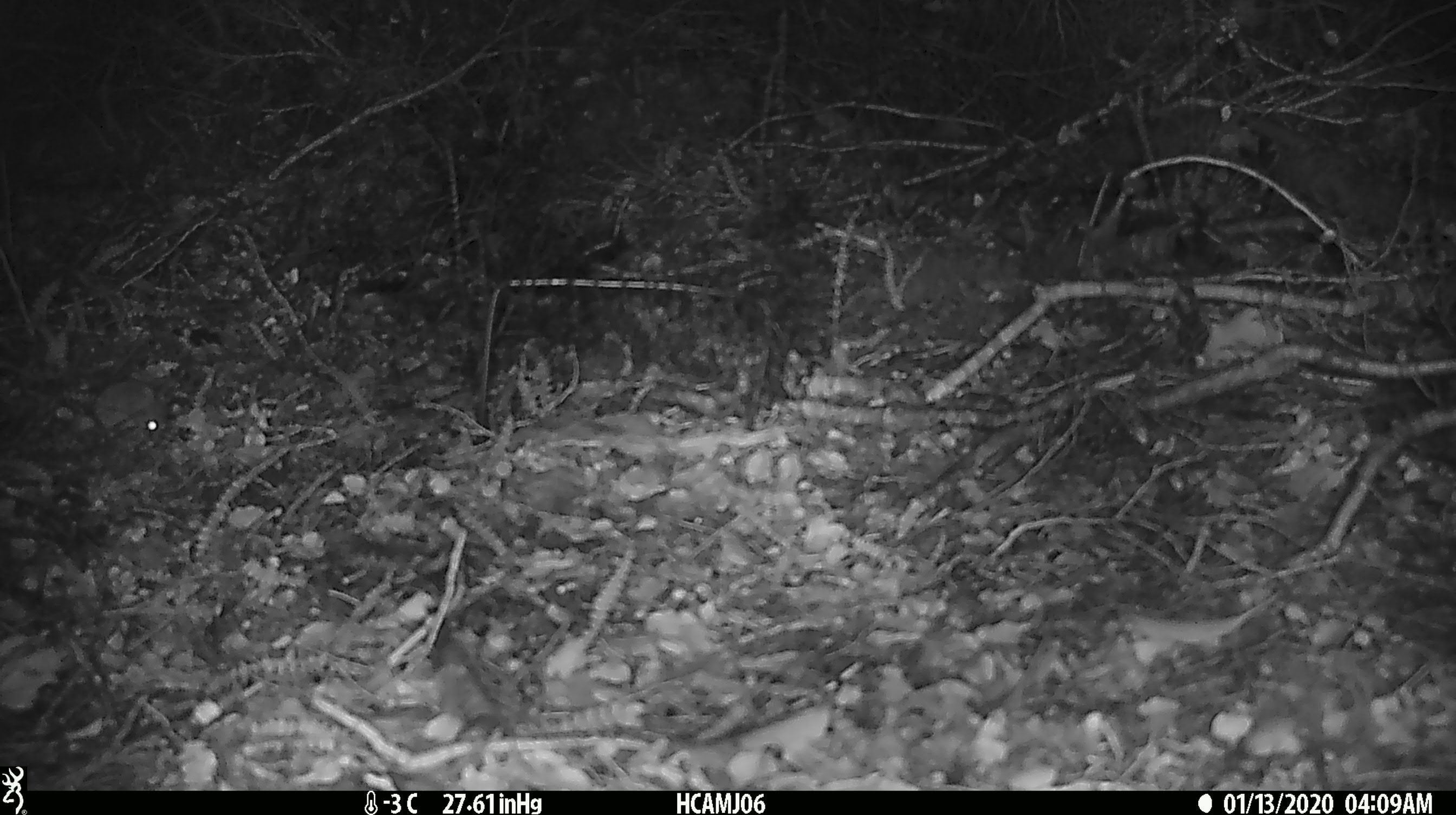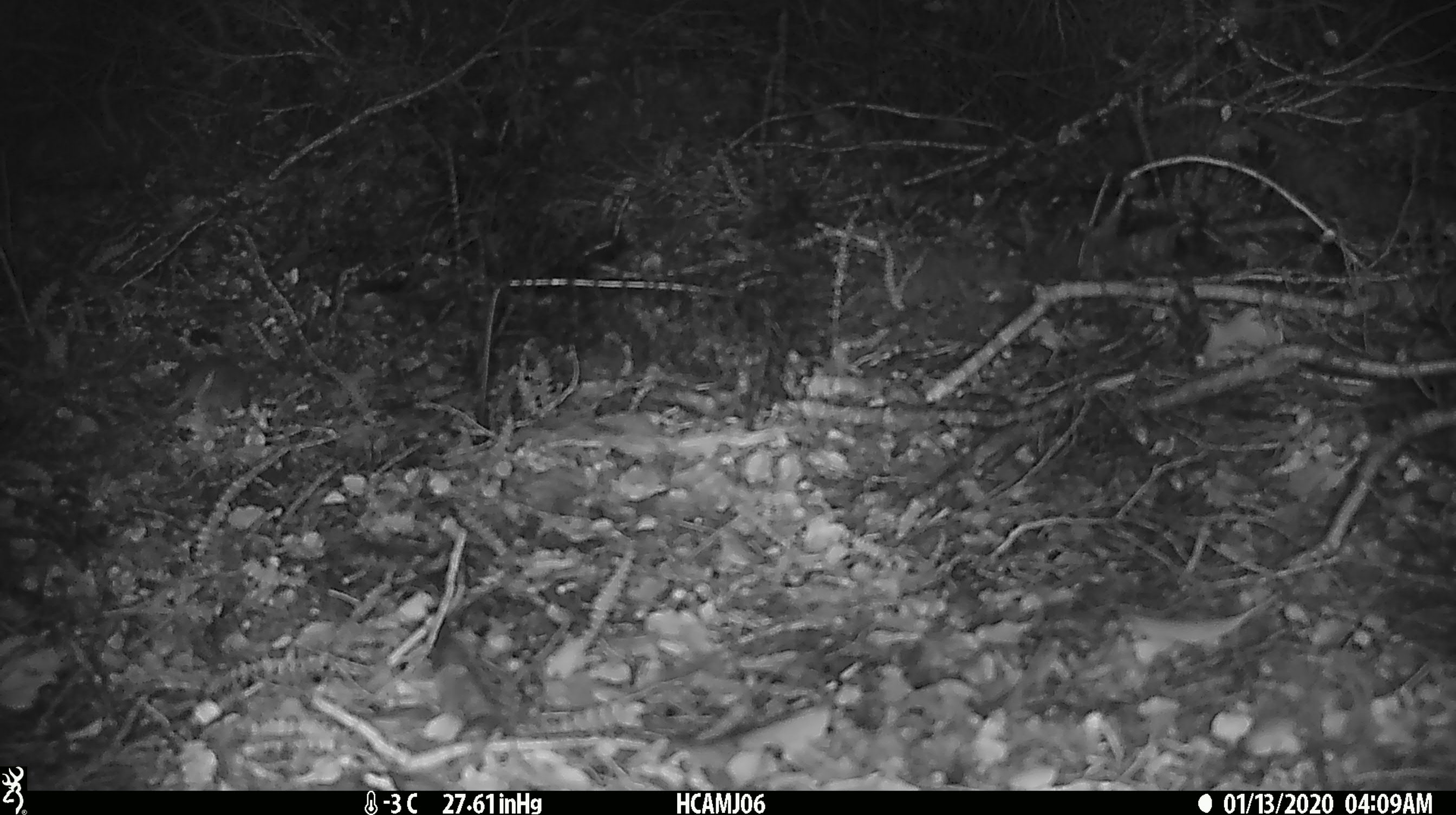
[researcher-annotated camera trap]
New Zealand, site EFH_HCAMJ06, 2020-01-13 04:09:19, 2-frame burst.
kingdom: Animalia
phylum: Chordata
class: Mammalia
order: Rodentia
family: Muridae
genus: Mus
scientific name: Mus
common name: mouse